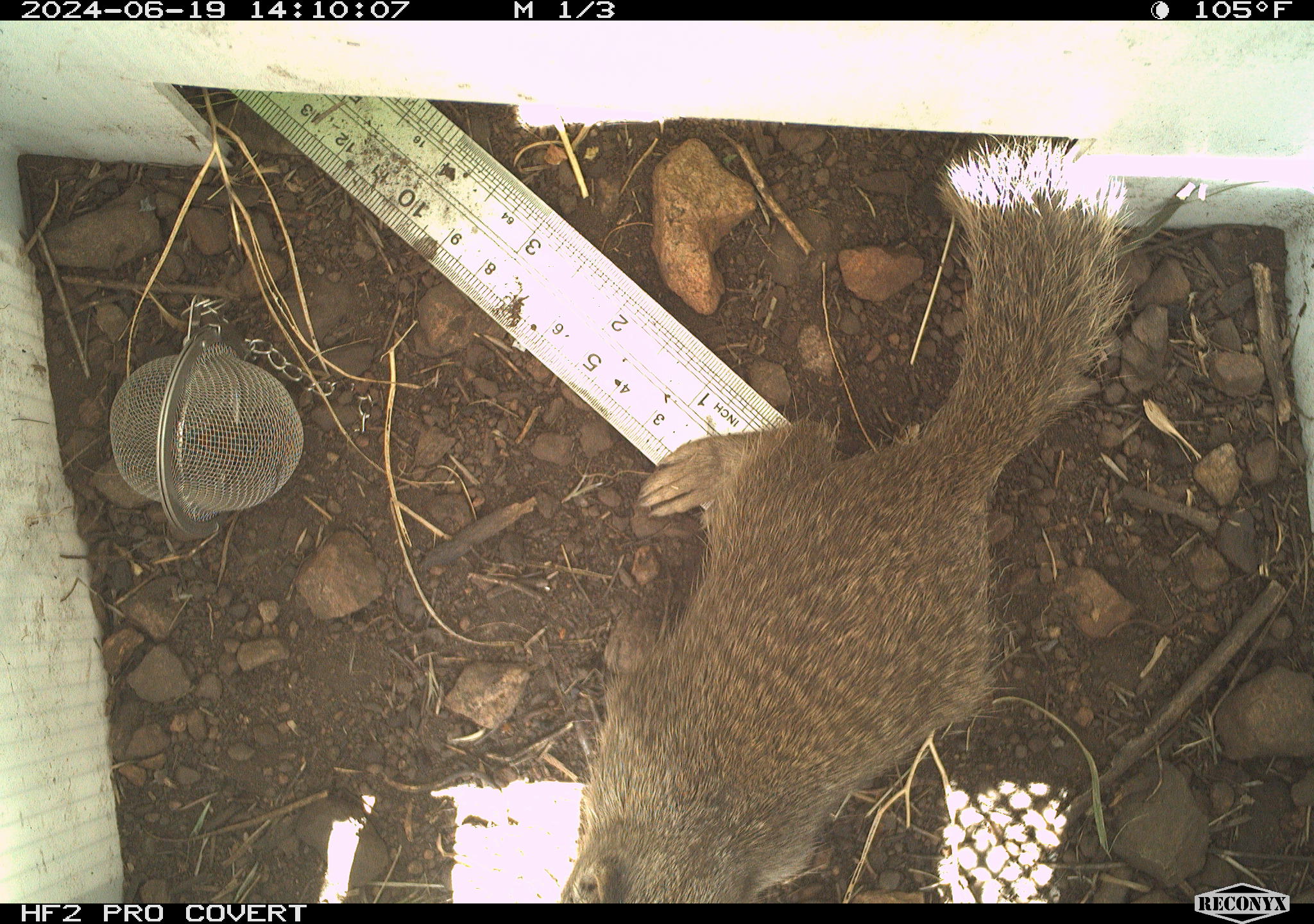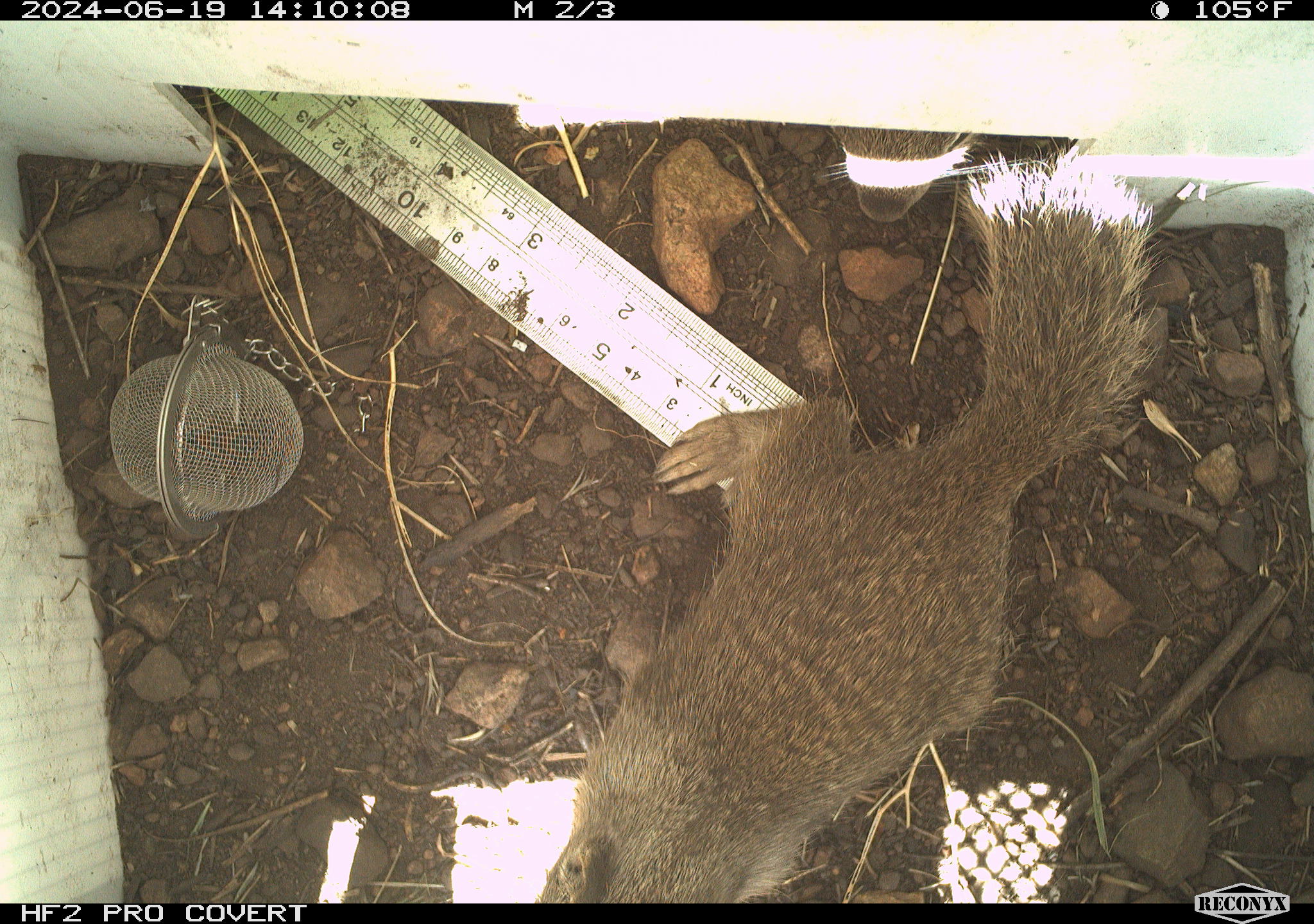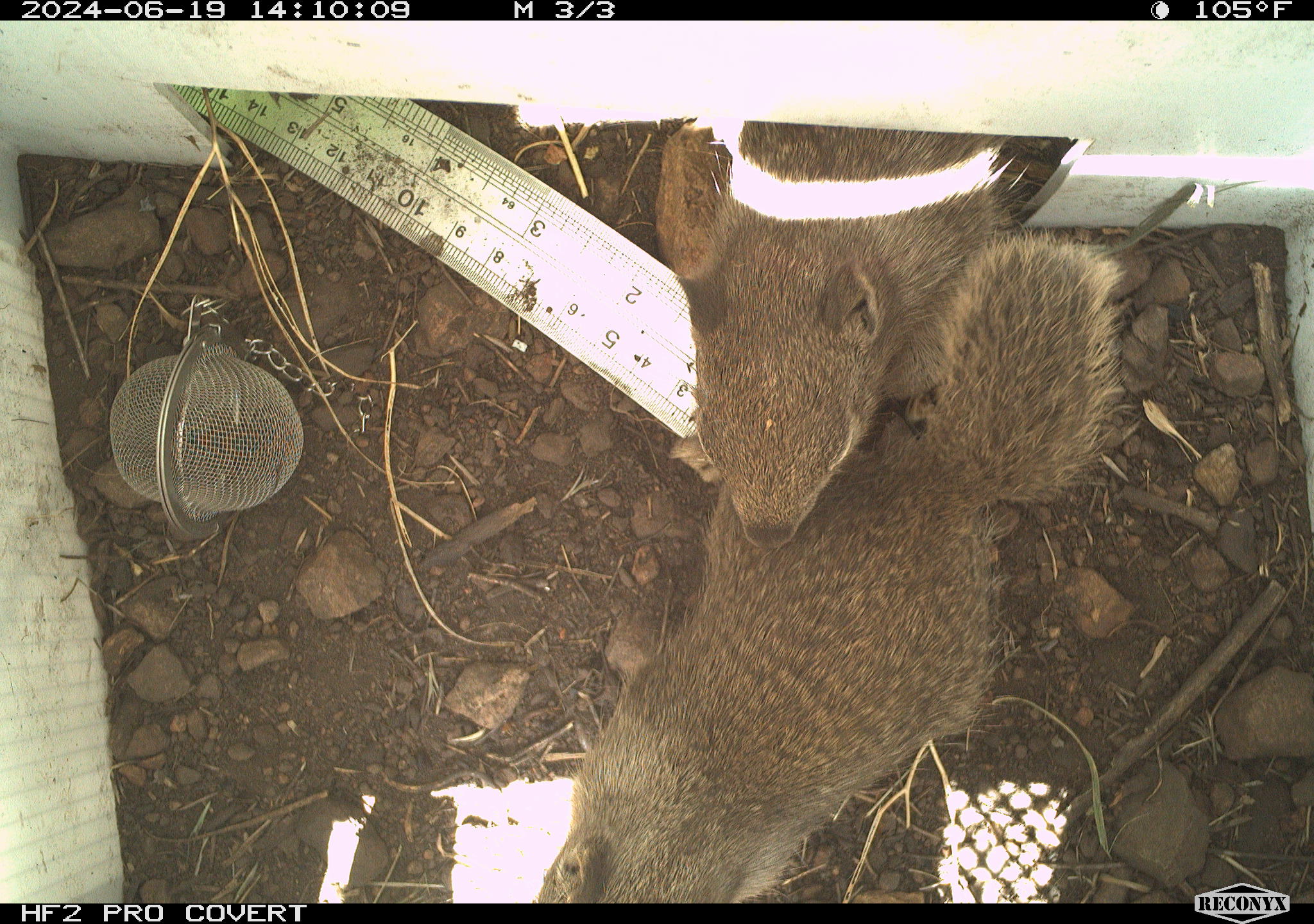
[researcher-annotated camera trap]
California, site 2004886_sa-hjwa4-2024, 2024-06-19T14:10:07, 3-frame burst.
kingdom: Animalia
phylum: Chordata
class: Mammalia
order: Rodentia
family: Sciuridae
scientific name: Sciuridae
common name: squirrels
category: sciuridae family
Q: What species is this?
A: Sciuridae family (squirrels) (Sciuridae).